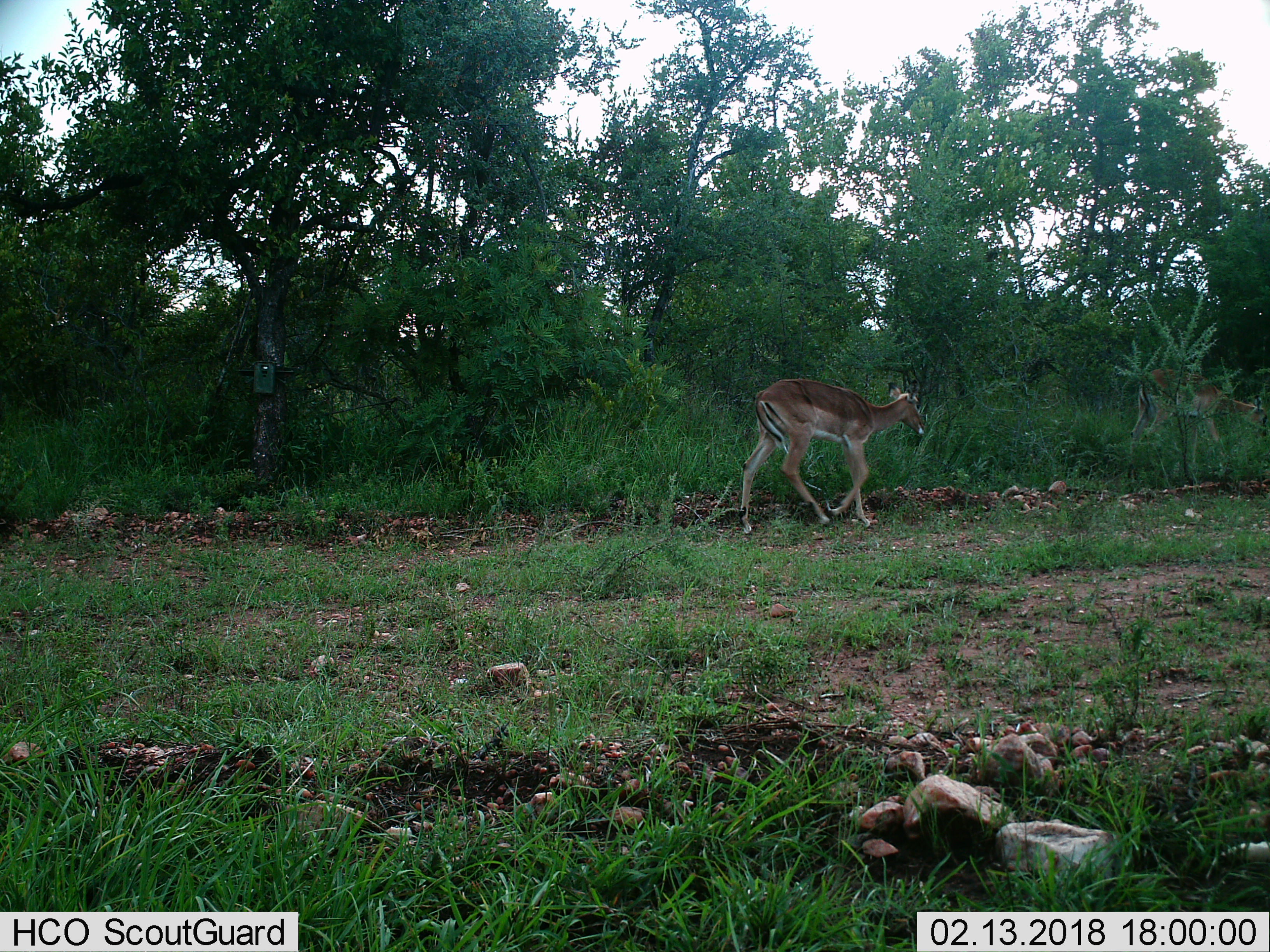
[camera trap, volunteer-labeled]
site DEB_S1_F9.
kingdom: Animalia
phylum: Chordata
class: Mammalia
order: Artiodactyla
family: Bovidae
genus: Aepyceros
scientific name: Aepyceros melampus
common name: impala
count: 2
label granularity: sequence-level